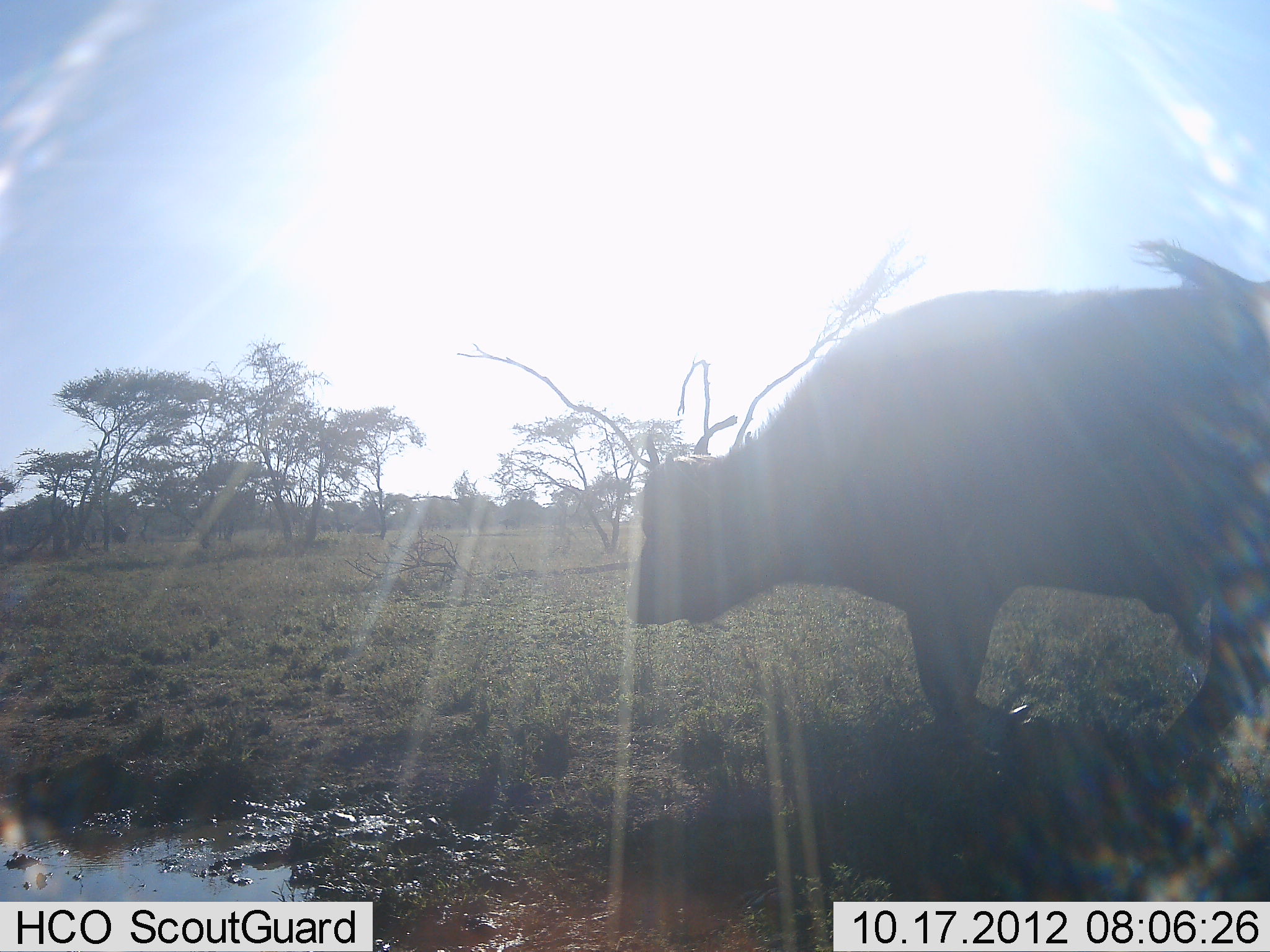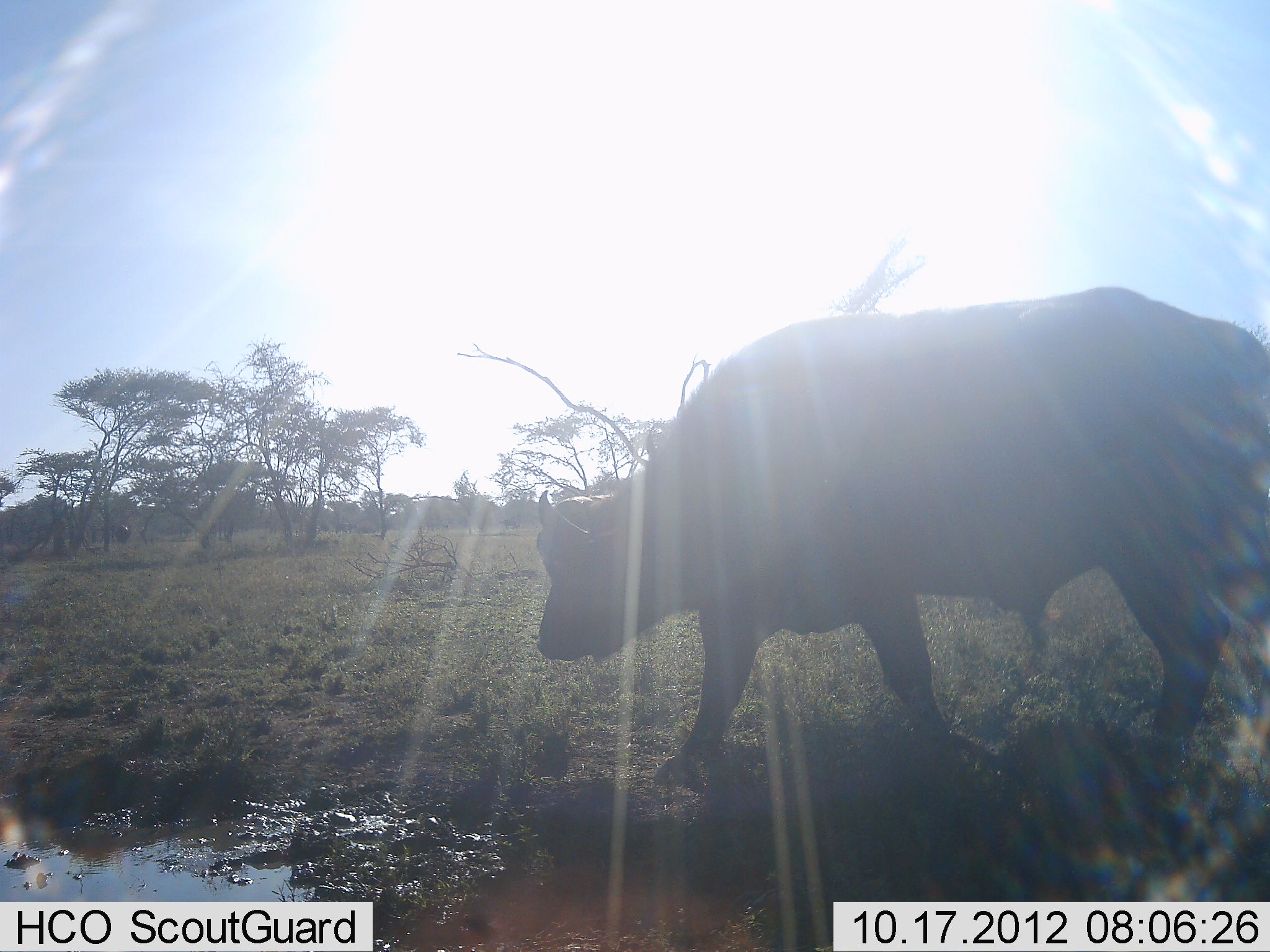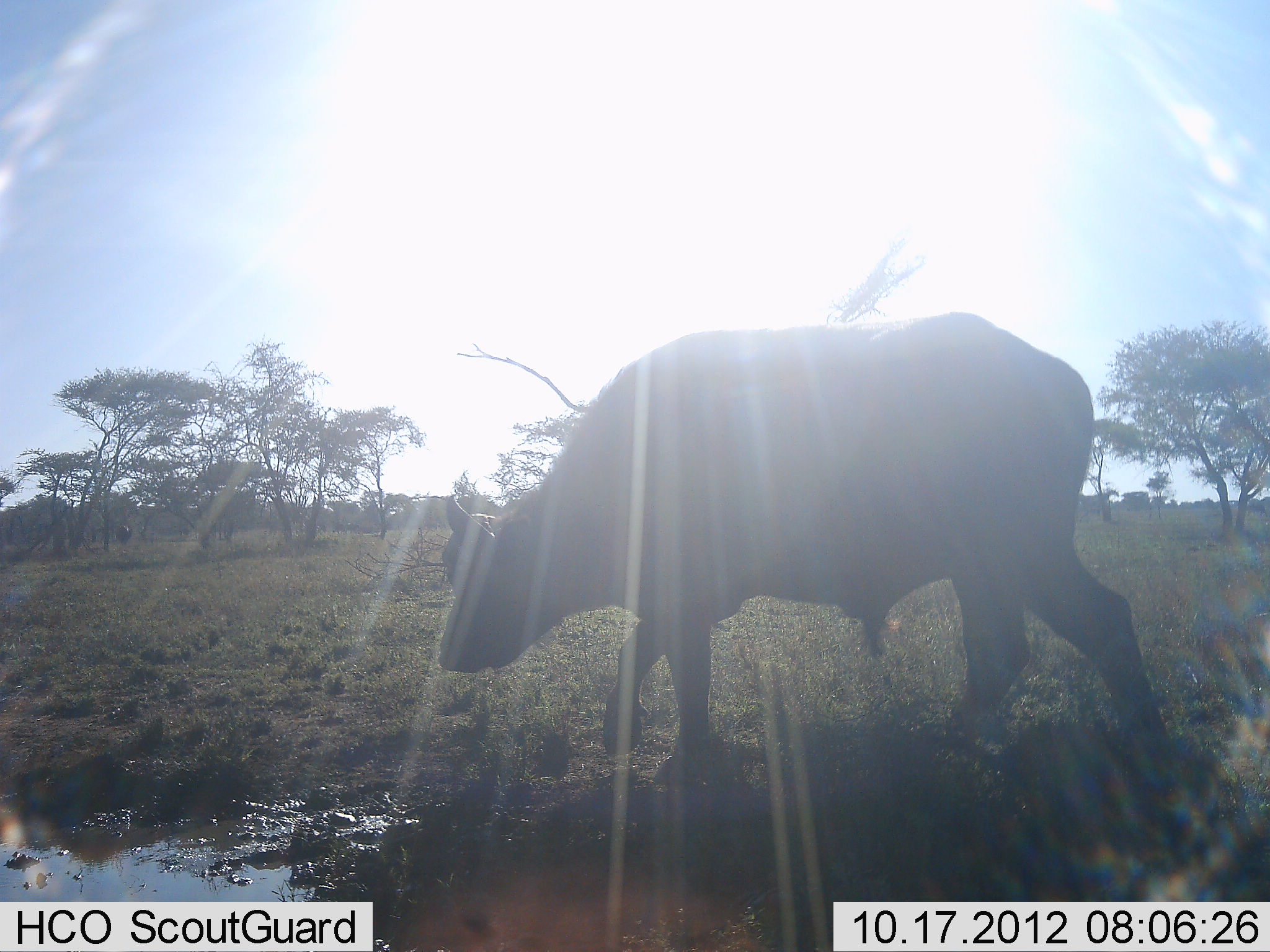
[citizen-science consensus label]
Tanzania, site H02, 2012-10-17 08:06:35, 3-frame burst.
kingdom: Animalia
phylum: Chordata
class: Mammalia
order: Artiodactyla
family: Bovidae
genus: Syncerus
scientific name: Syncerus caffer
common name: cape buffalo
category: buffalo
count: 1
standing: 20%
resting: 0%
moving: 100%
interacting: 0%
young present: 0%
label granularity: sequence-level